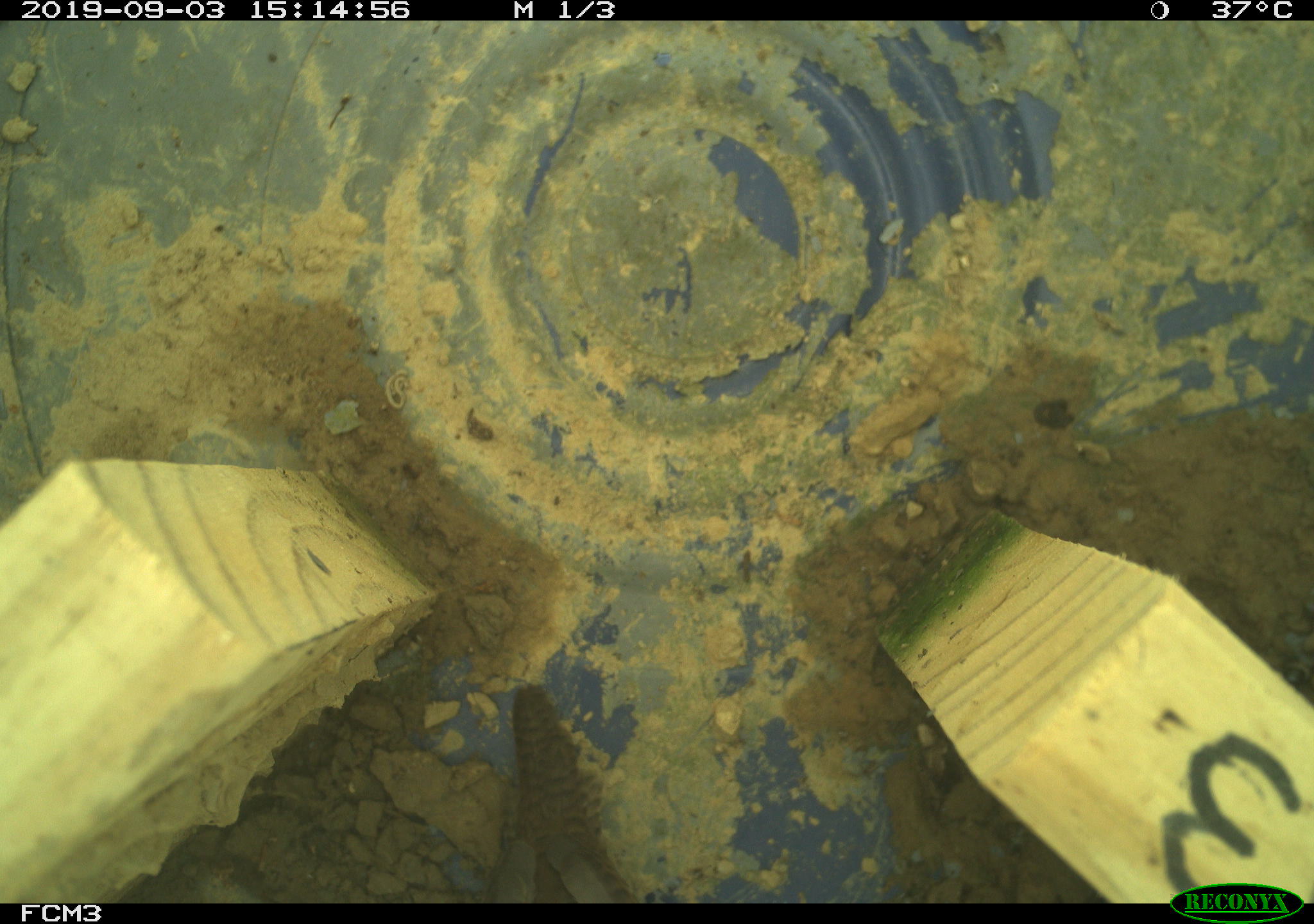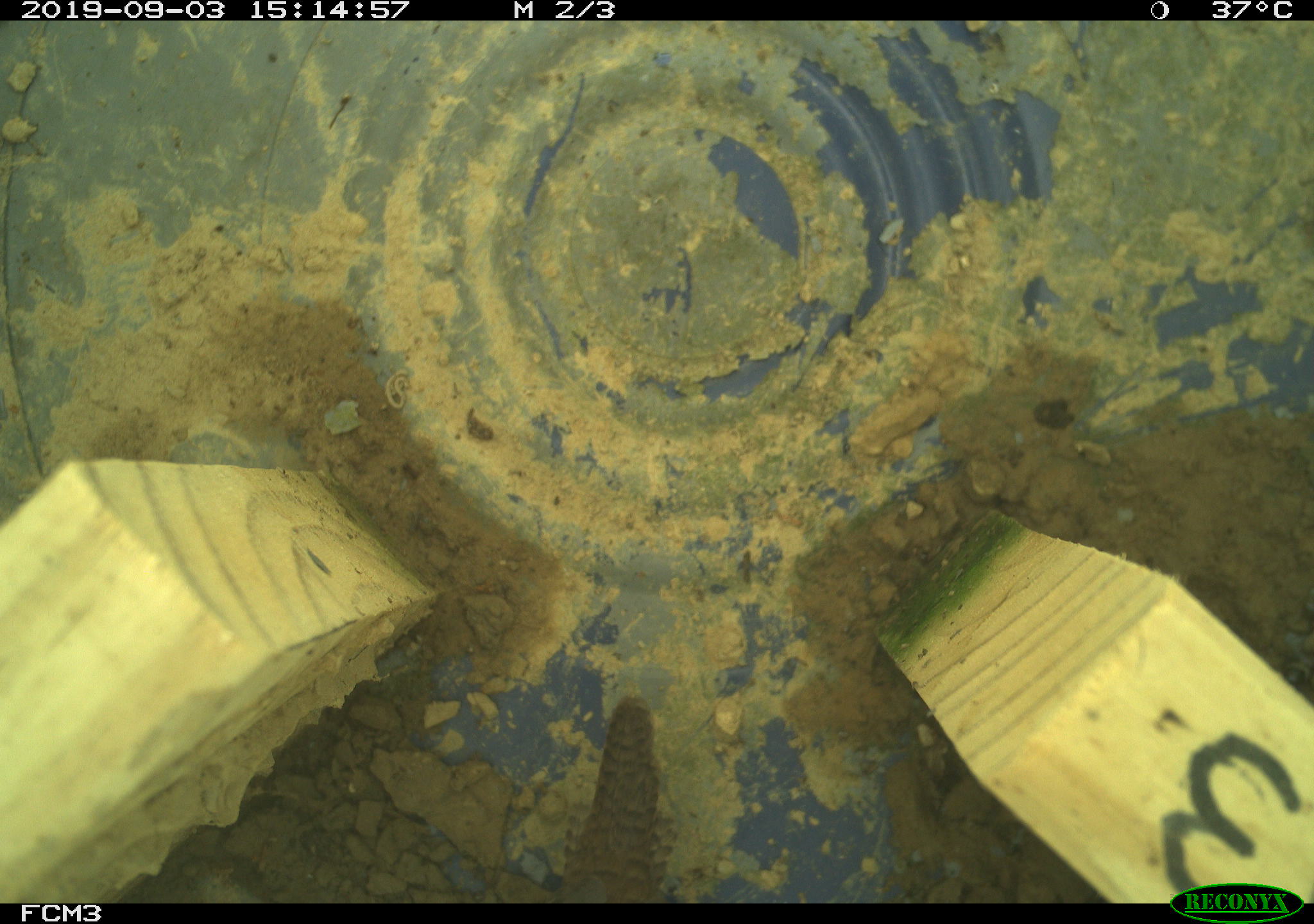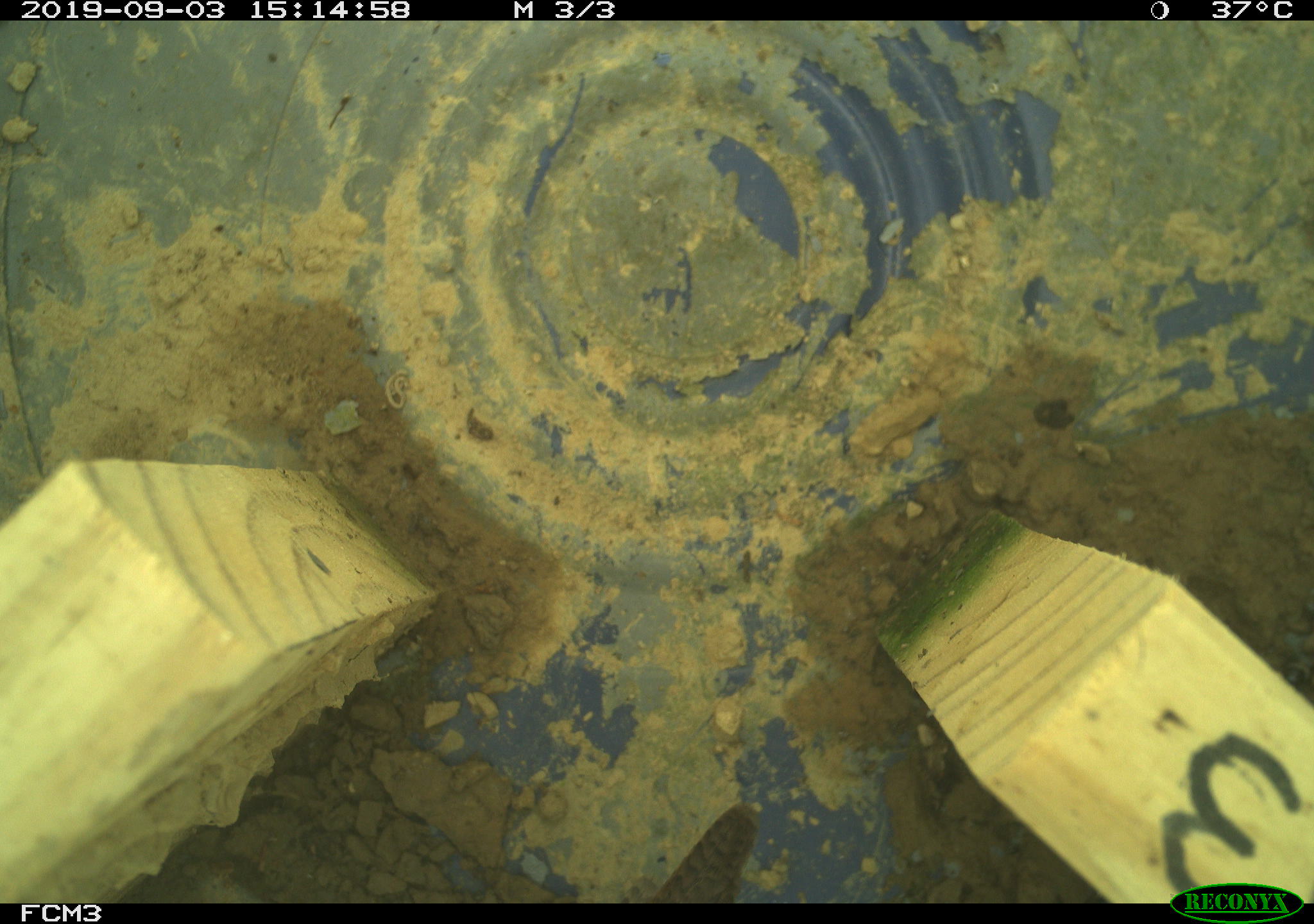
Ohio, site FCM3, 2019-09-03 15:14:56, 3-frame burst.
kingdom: Animalia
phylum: Chordata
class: Aves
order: Passeriformes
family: Troglodytidae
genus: Troglodytes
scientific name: Troglodytes aedon aedon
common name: northern house wren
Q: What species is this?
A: Northern house wren (Troglodytes aedon aedon).